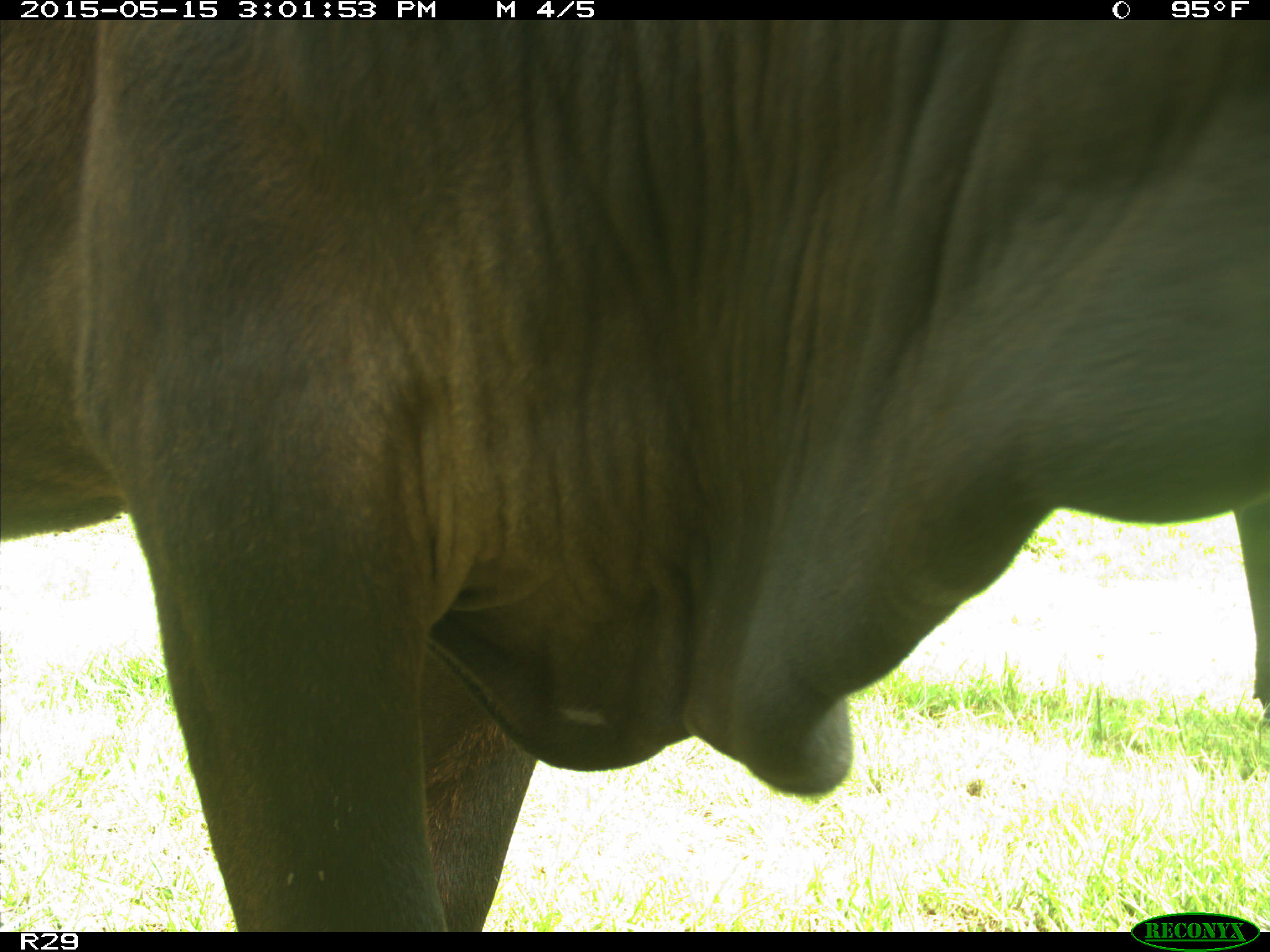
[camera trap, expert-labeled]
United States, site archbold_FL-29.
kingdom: Animalia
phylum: Chordata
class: Mammalia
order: Artiodactyla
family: Bovidae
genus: Bos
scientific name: Bos taurus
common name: domestic cow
Bos taurus (domestic cow).